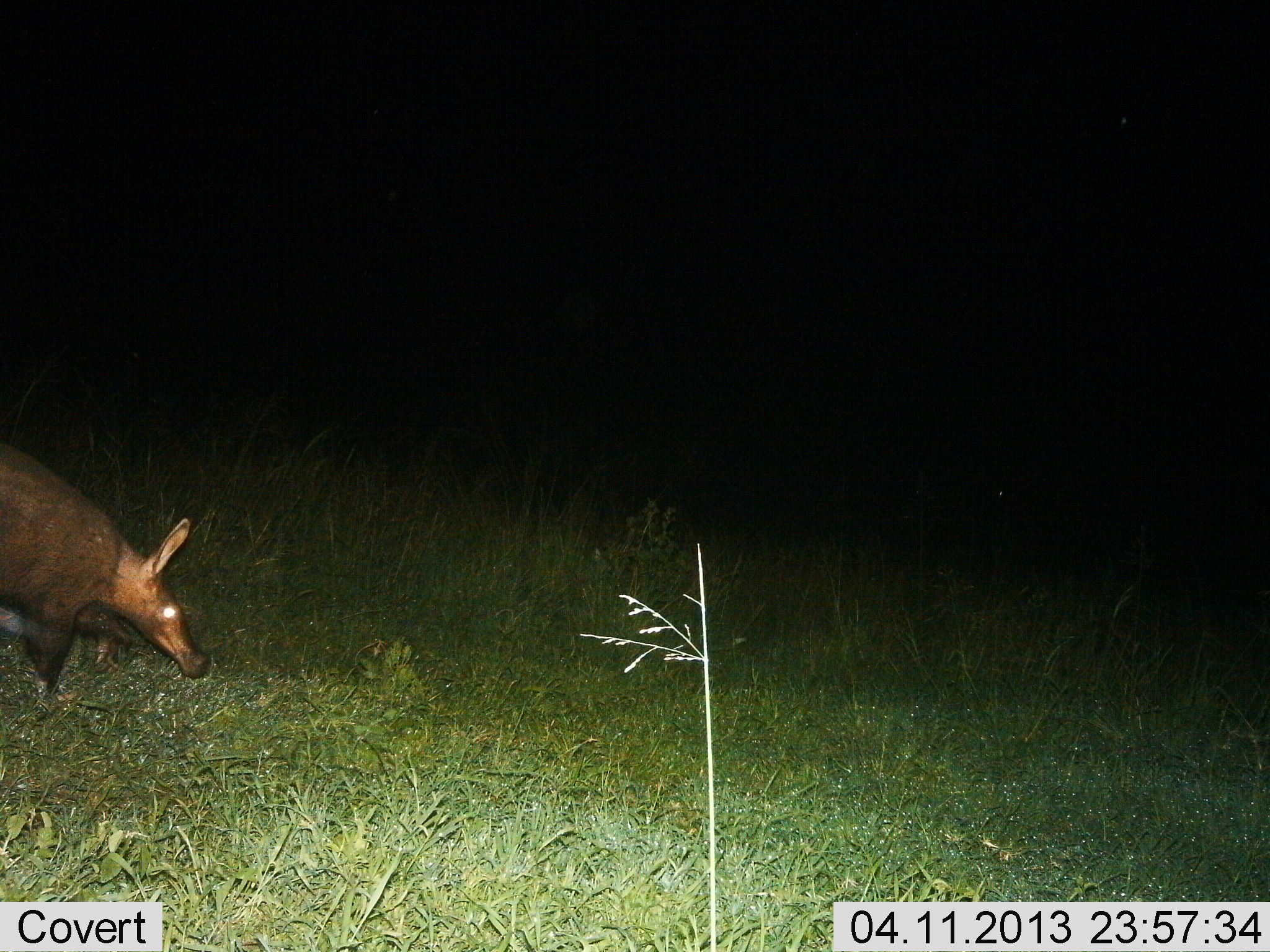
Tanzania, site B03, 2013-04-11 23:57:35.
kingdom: Animalia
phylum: Chordata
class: Mammalia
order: Tubulidentata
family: Orycteropodidae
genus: Orycteropus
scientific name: Orycteropus afer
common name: aardvark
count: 1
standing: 41%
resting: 0%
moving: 48%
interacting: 0%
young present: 0%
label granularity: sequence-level